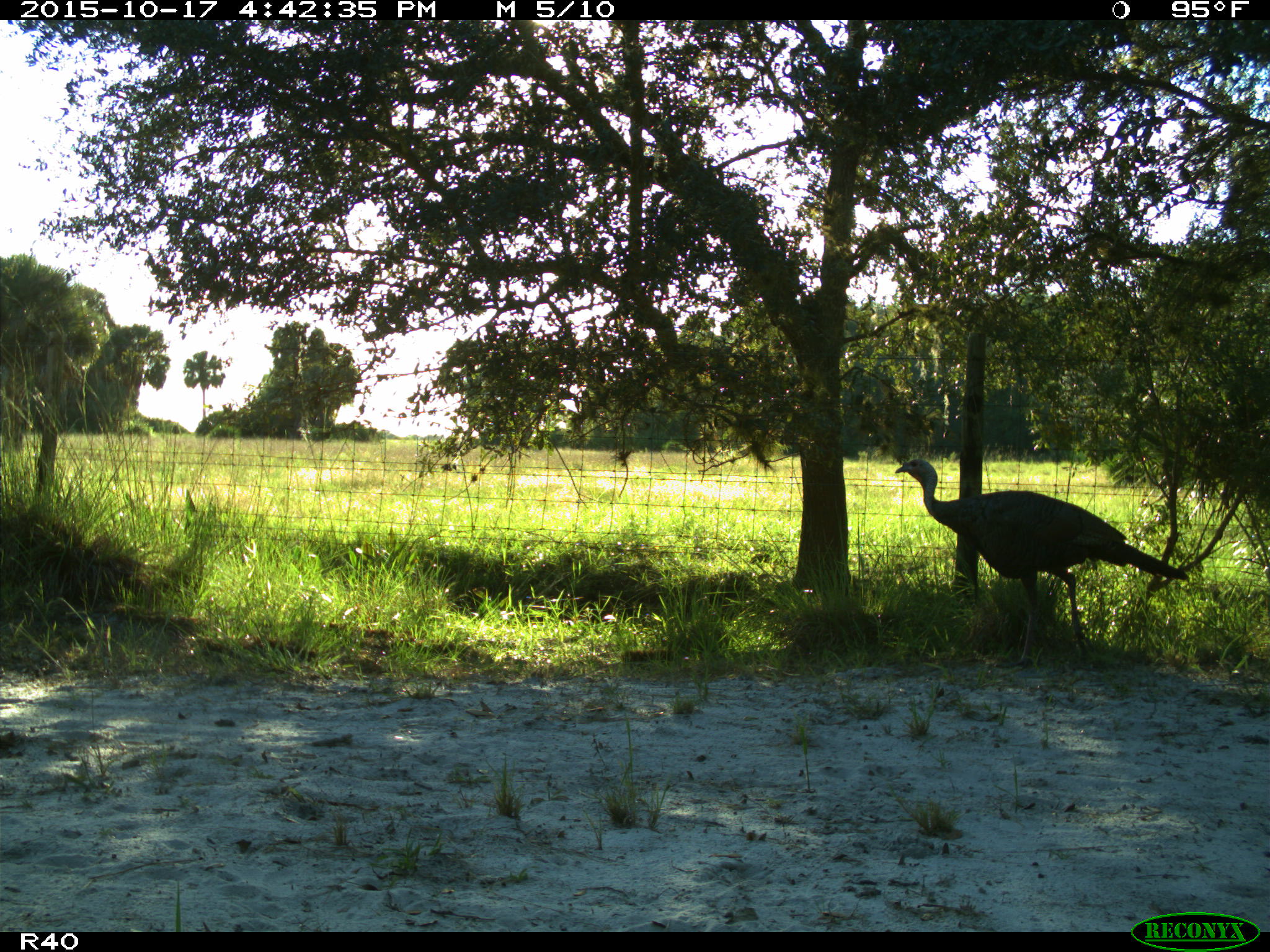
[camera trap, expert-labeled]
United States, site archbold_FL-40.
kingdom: Animalia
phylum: Chordata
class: Aves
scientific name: Aves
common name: birds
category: unidentified bird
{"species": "unidentified bird (birds) (Aves)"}